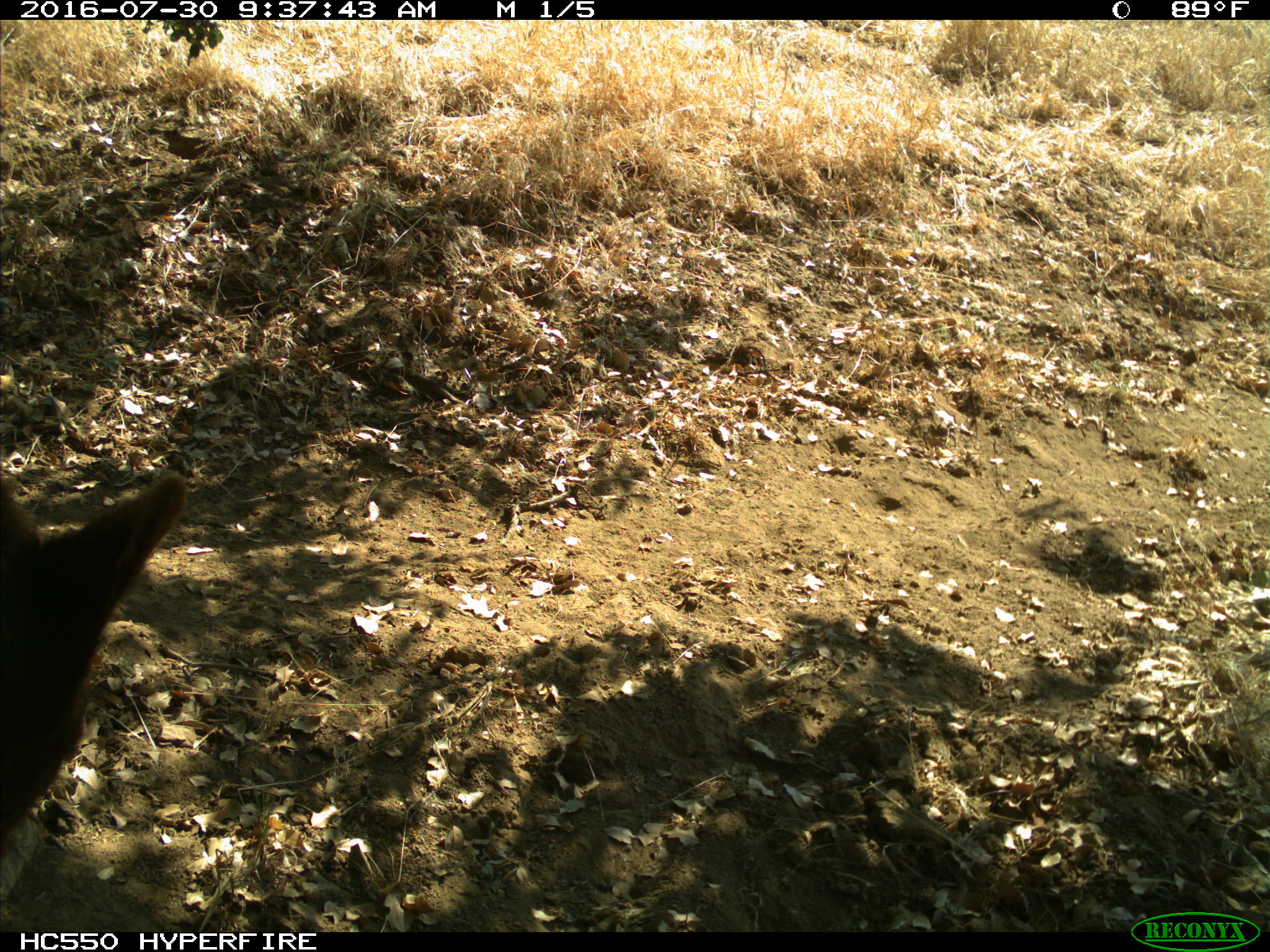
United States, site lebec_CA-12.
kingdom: Animalia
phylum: Chordata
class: Mammalia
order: Carnivora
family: Ursidae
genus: Ursus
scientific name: Ursus americanus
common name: american black bear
Ursus americanus (american black bear).